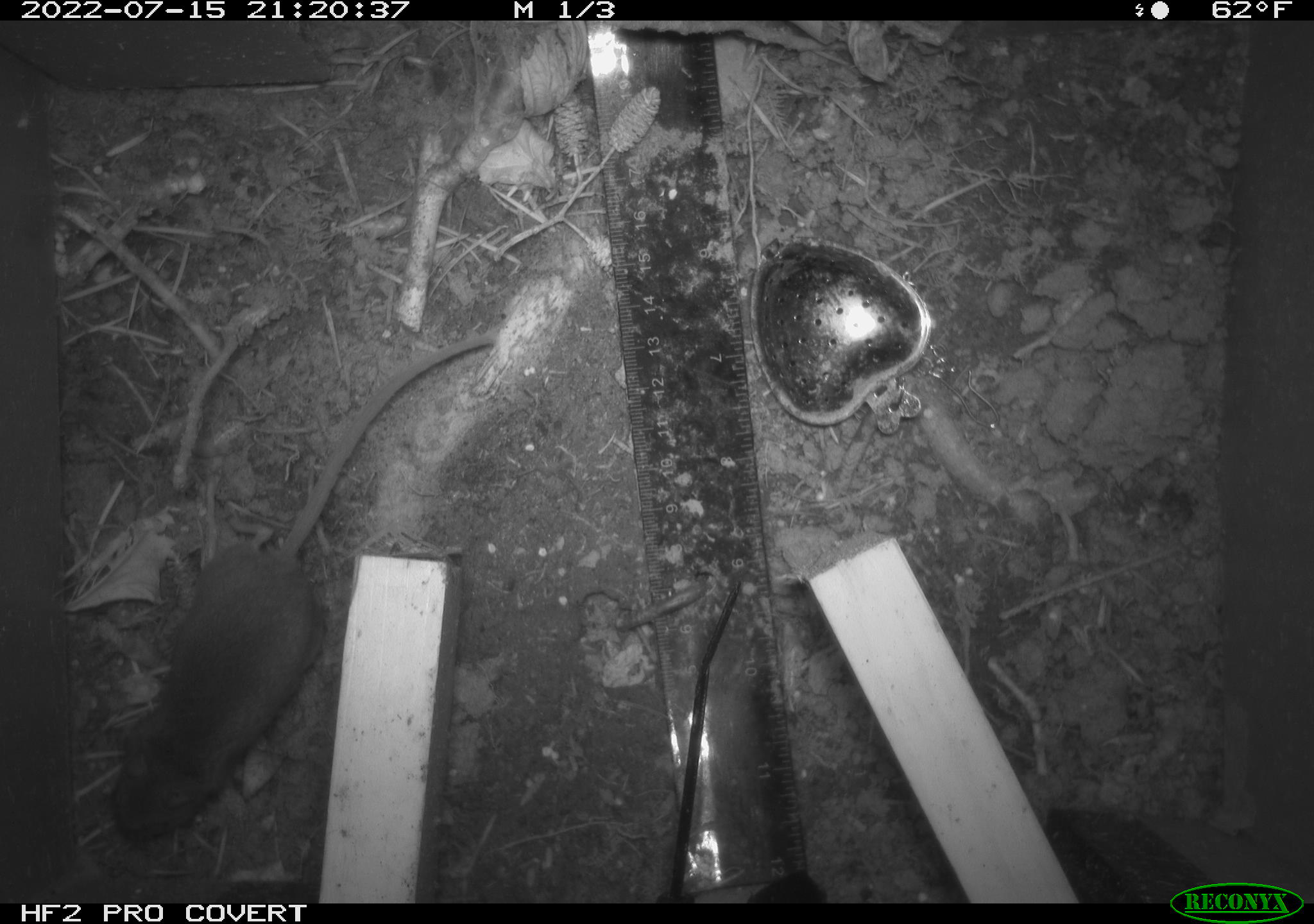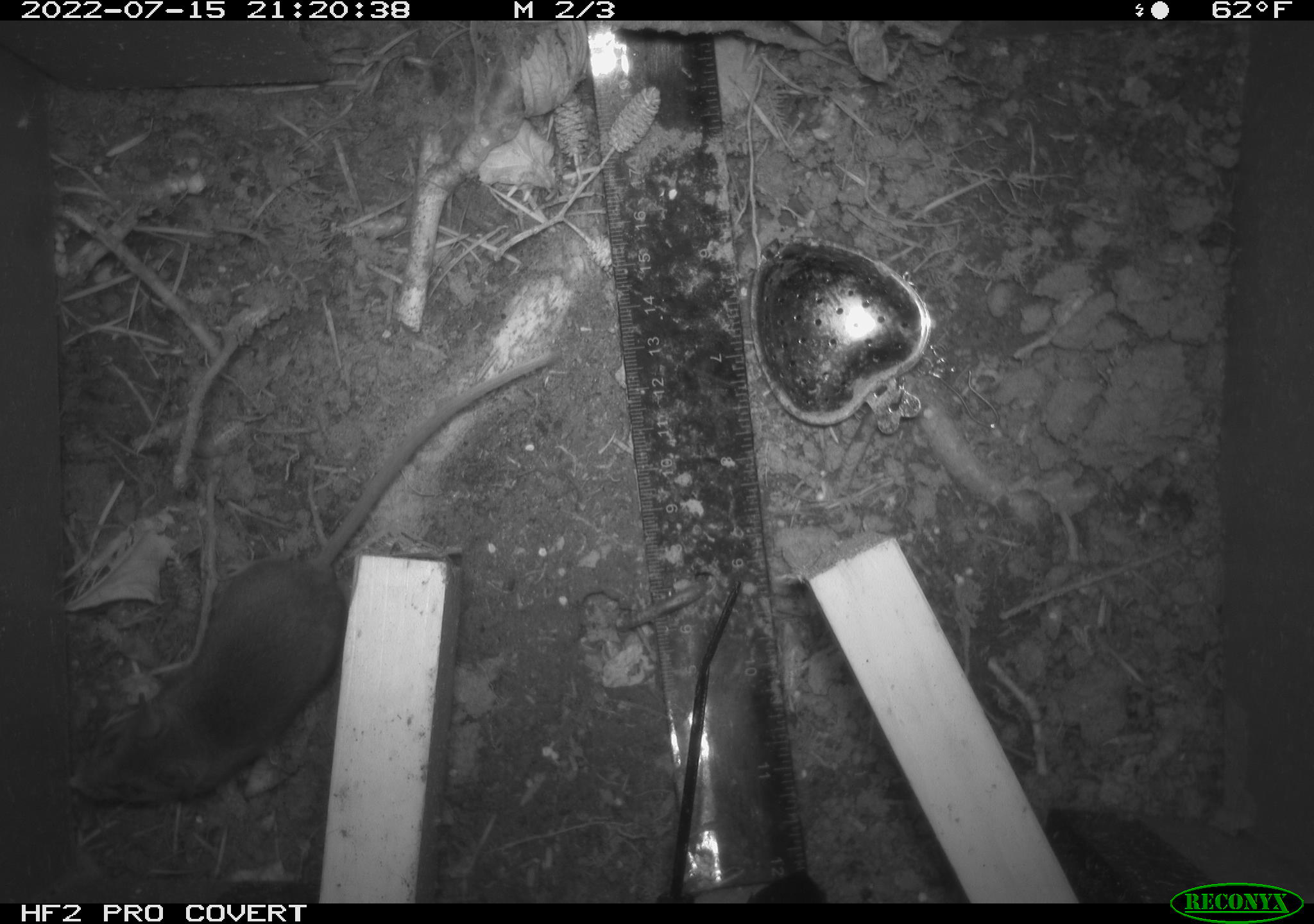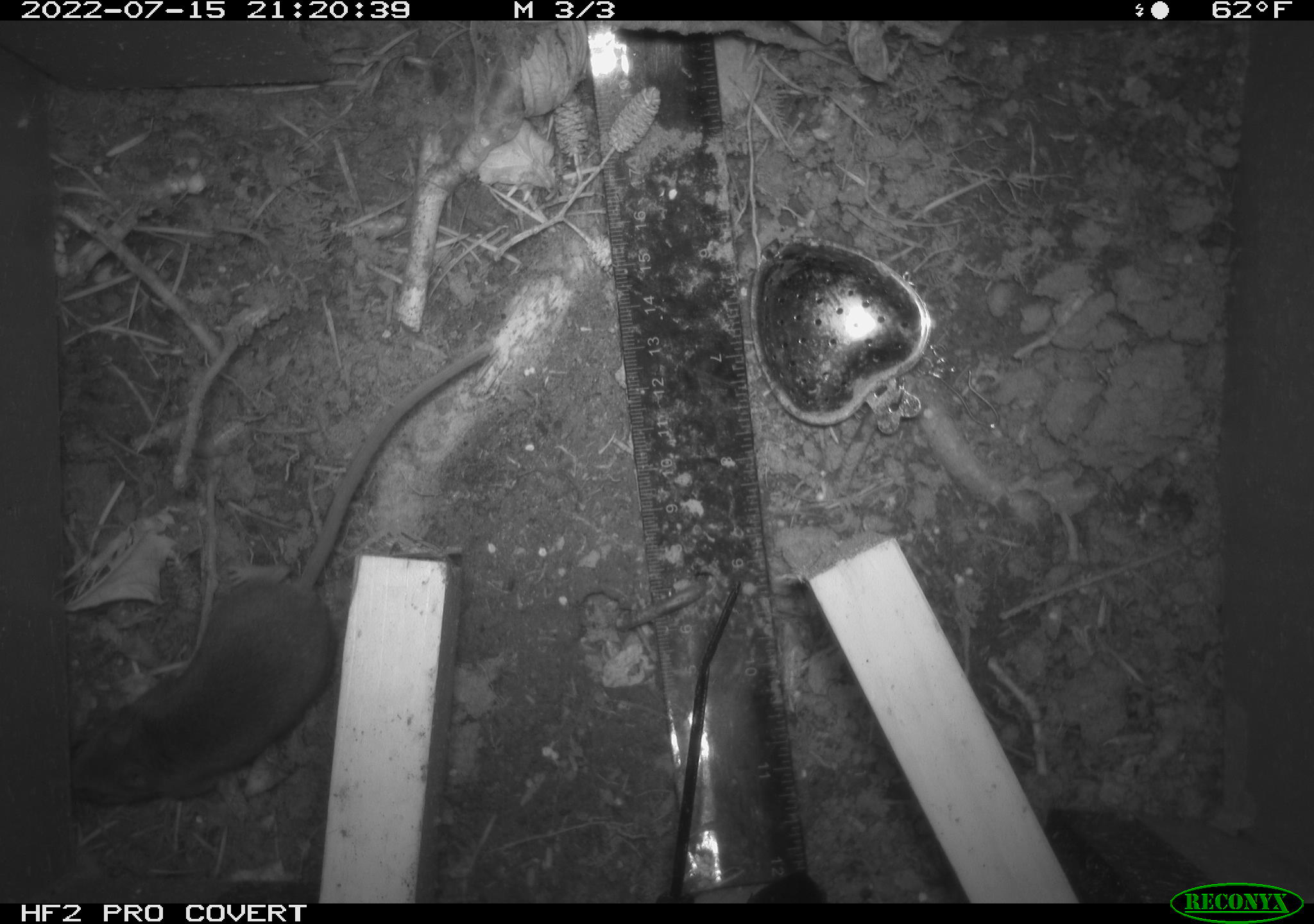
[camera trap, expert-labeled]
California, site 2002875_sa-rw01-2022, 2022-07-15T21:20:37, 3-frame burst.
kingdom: Animalia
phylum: Chordata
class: Mammalia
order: Rodentia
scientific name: Rodentia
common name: mouse species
Mouse species (Rodentia).